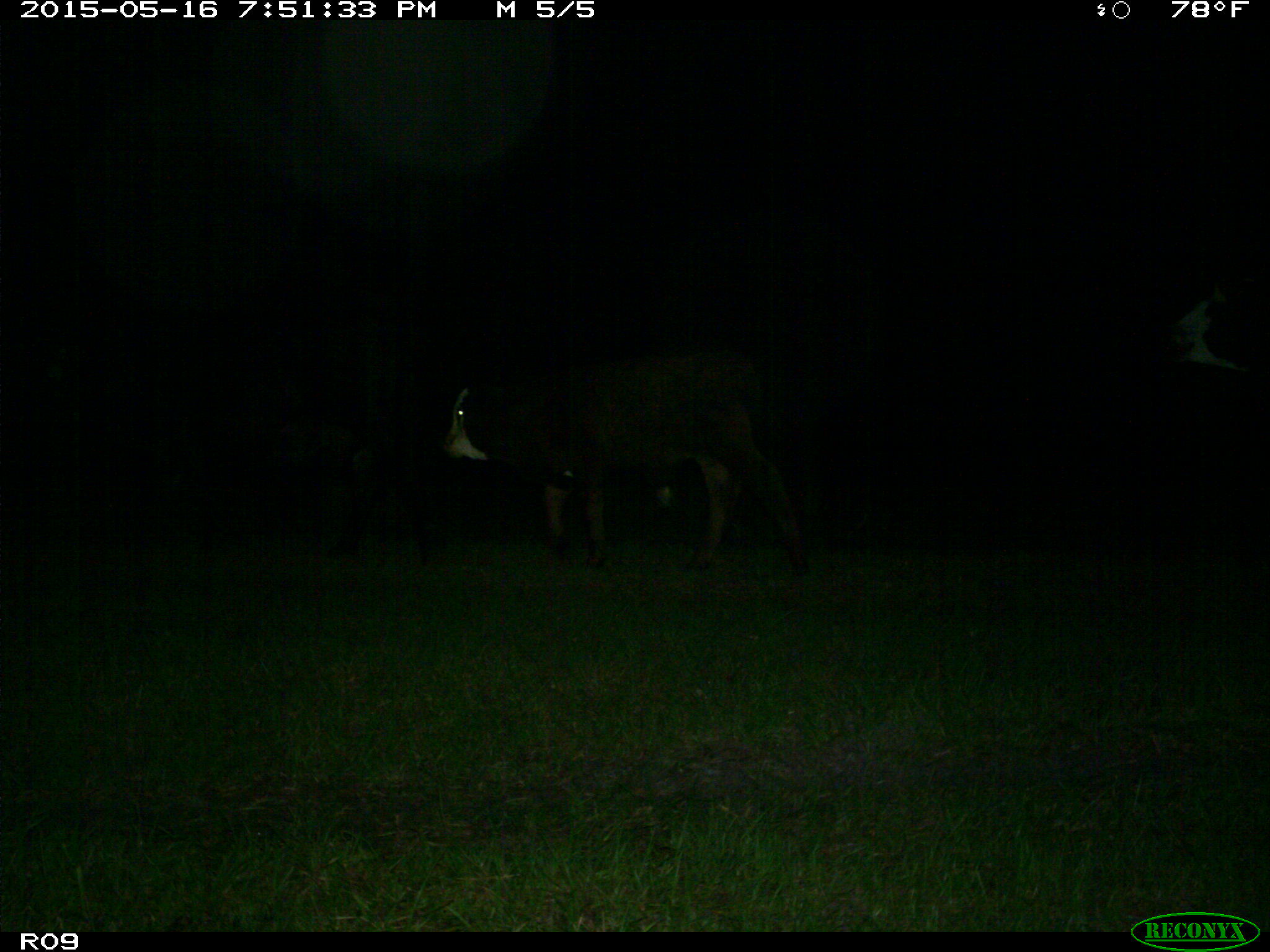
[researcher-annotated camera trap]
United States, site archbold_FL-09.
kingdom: Animalia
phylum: Chordata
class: Mammalia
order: Artiodactyla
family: Bovidae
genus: Bos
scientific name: Bos taurus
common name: domestic cow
Bos taurus (domestic cow).